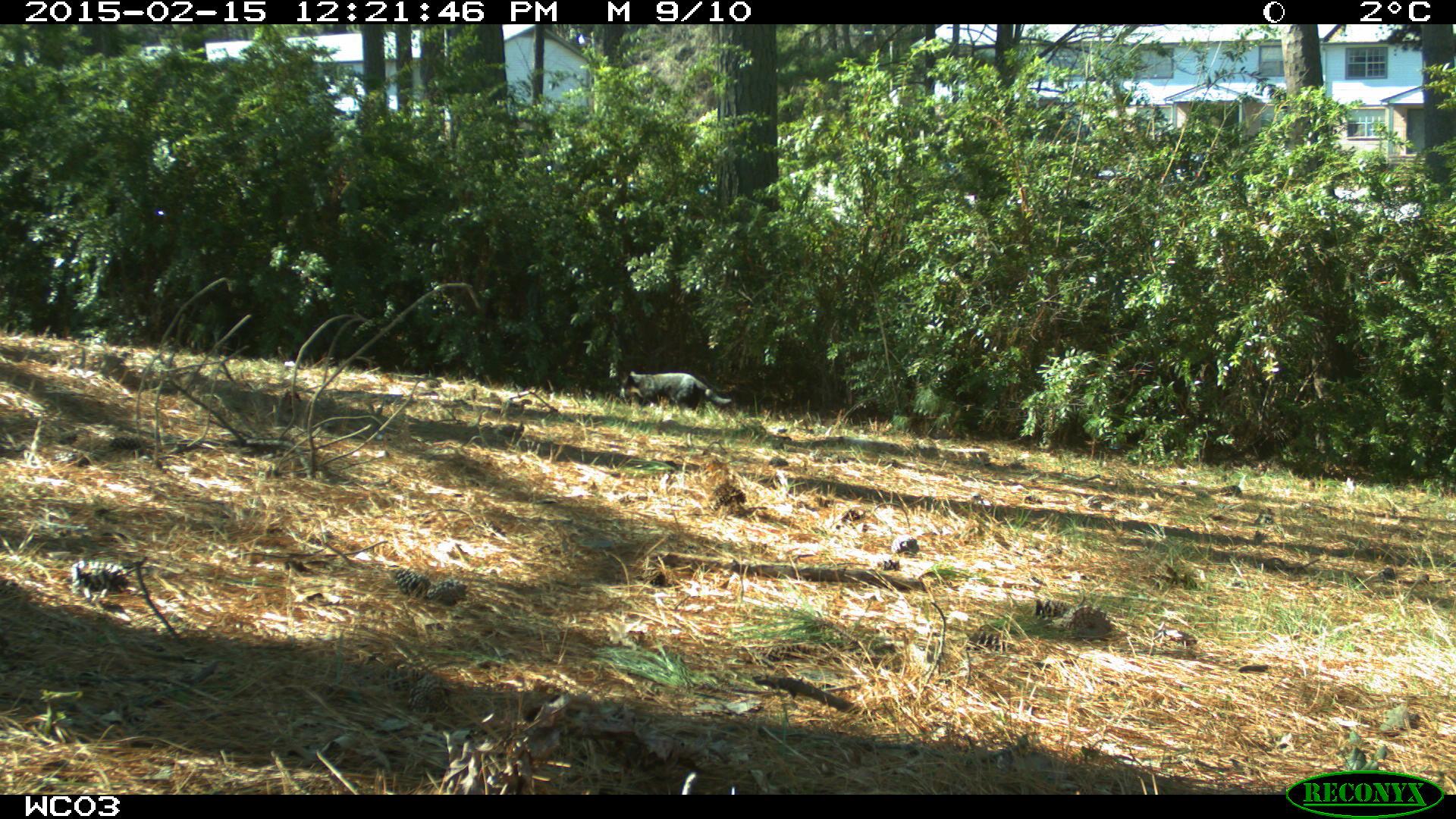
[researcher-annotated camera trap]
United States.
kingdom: Animalia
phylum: Chordata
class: Mammalia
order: Carnivora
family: Felidae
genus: Felis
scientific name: Felis catus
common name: domestic cat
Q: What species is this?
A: Domestic Cat (Felis catus).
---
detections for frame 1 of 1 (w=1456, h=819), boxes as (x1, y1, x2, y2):
Domestic Cat: (610, 356, 741, 422)